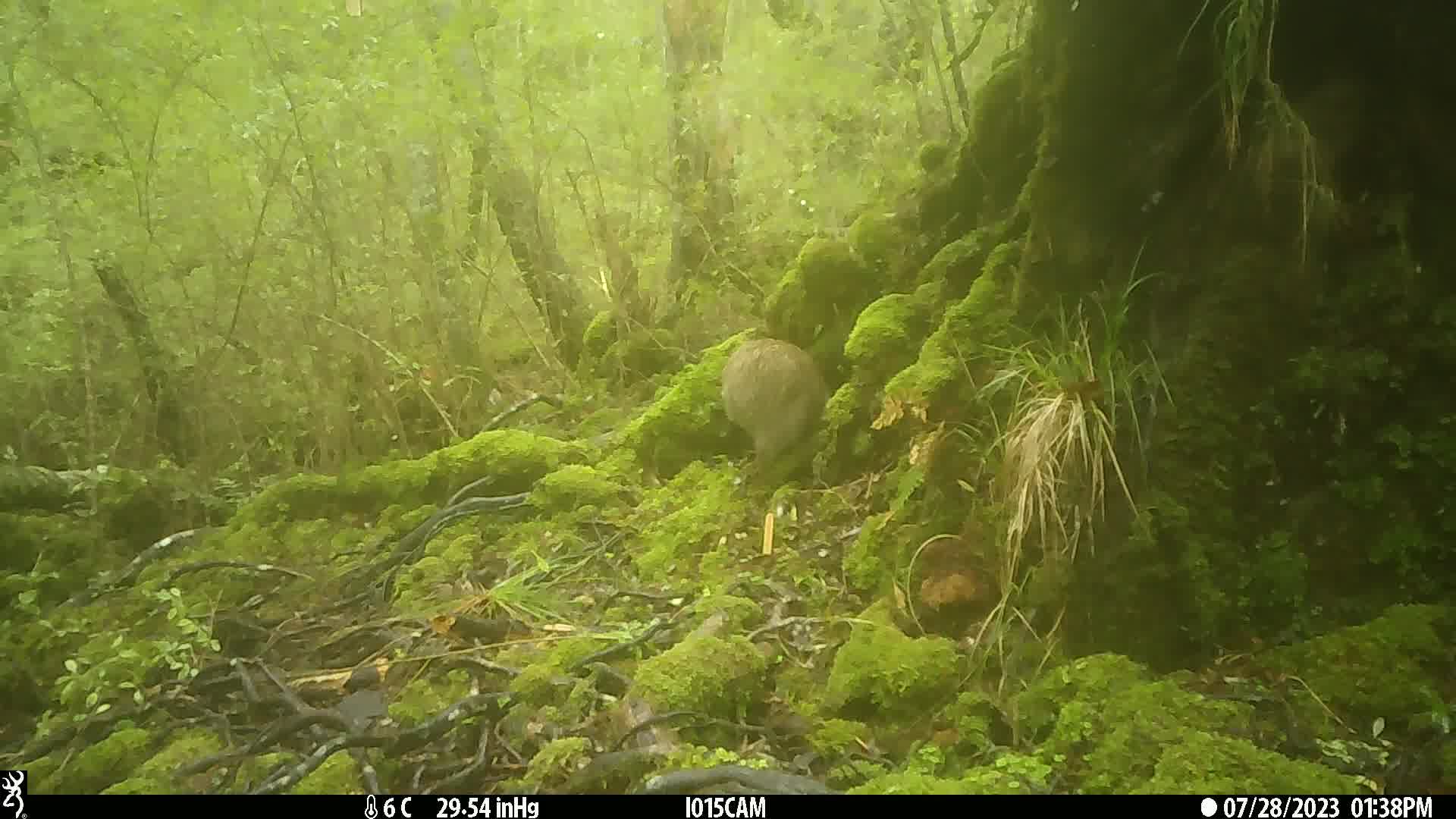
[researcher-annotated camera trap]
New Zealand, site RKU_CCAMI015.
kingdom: Animalia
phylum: Chordata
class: Aves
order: Apterygiformes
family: Apterygidae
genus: Apteryx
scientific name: Apteryx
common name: kiwi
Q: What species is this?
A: Kiwi (Apteryx).